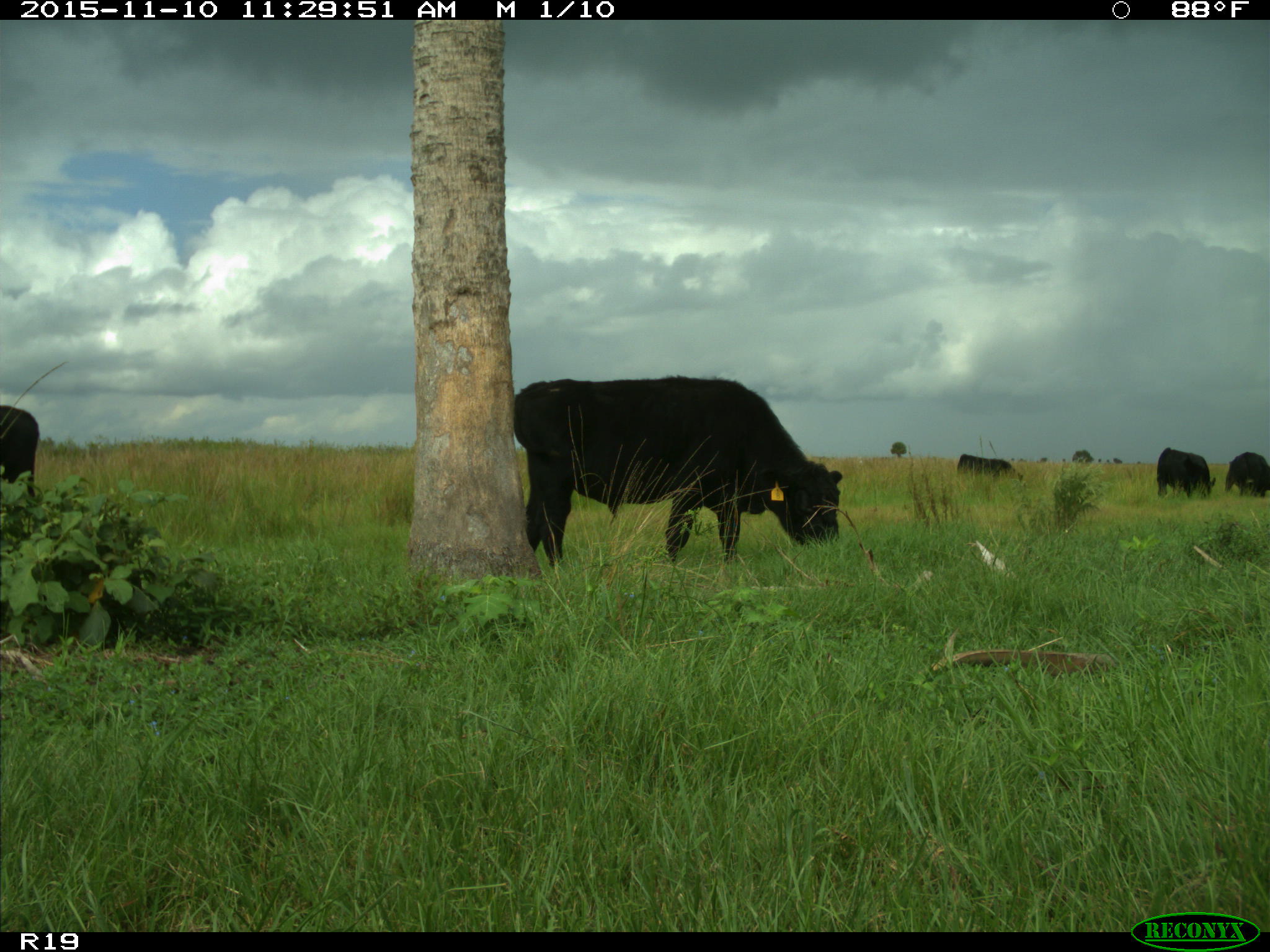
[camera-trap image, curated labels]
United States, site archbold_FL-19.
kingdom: Animalia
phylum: Chordata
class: Mammalia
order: Artiodactyla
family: Bovidae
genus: Bos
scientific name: Bos taurus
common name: domestic cow